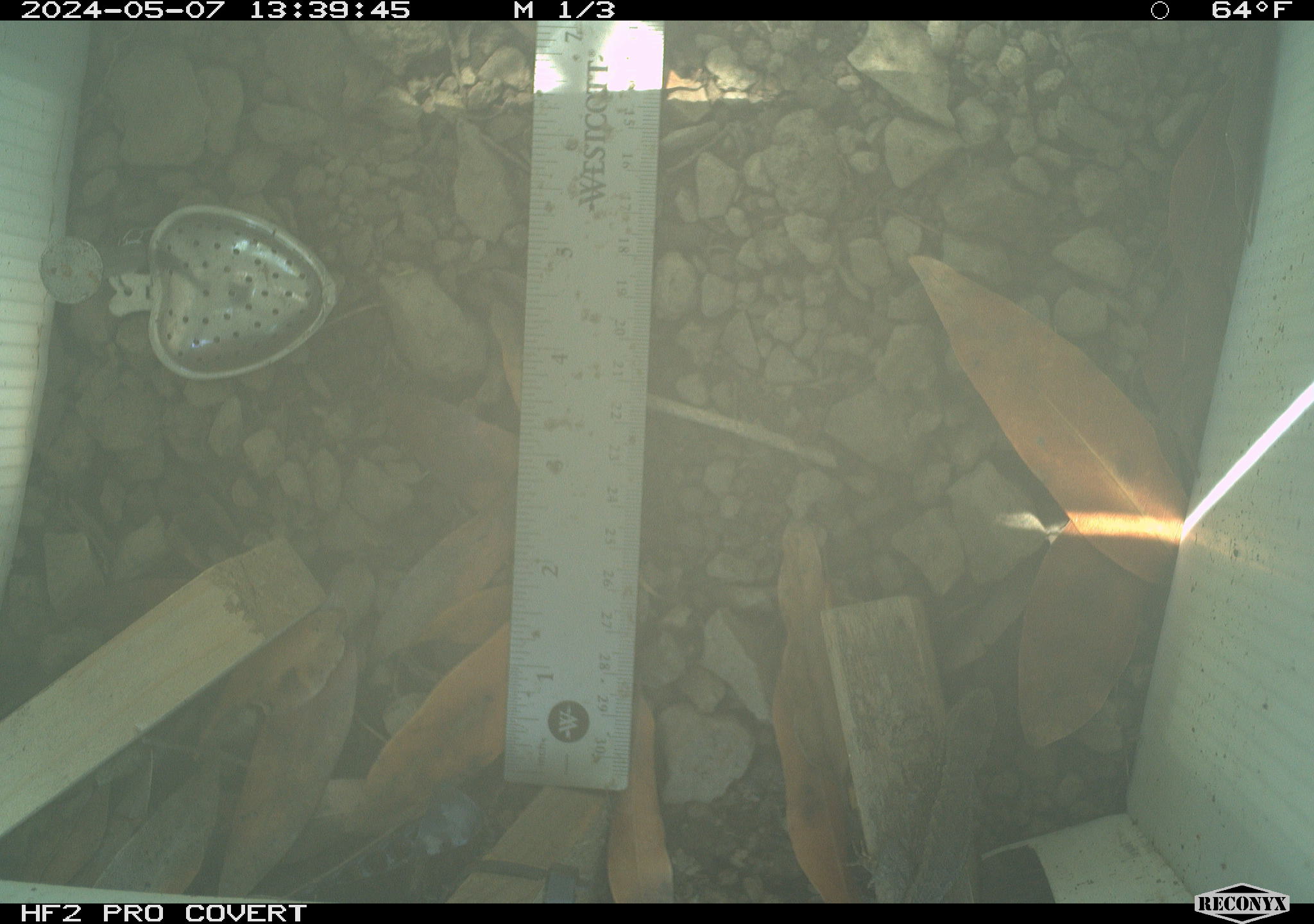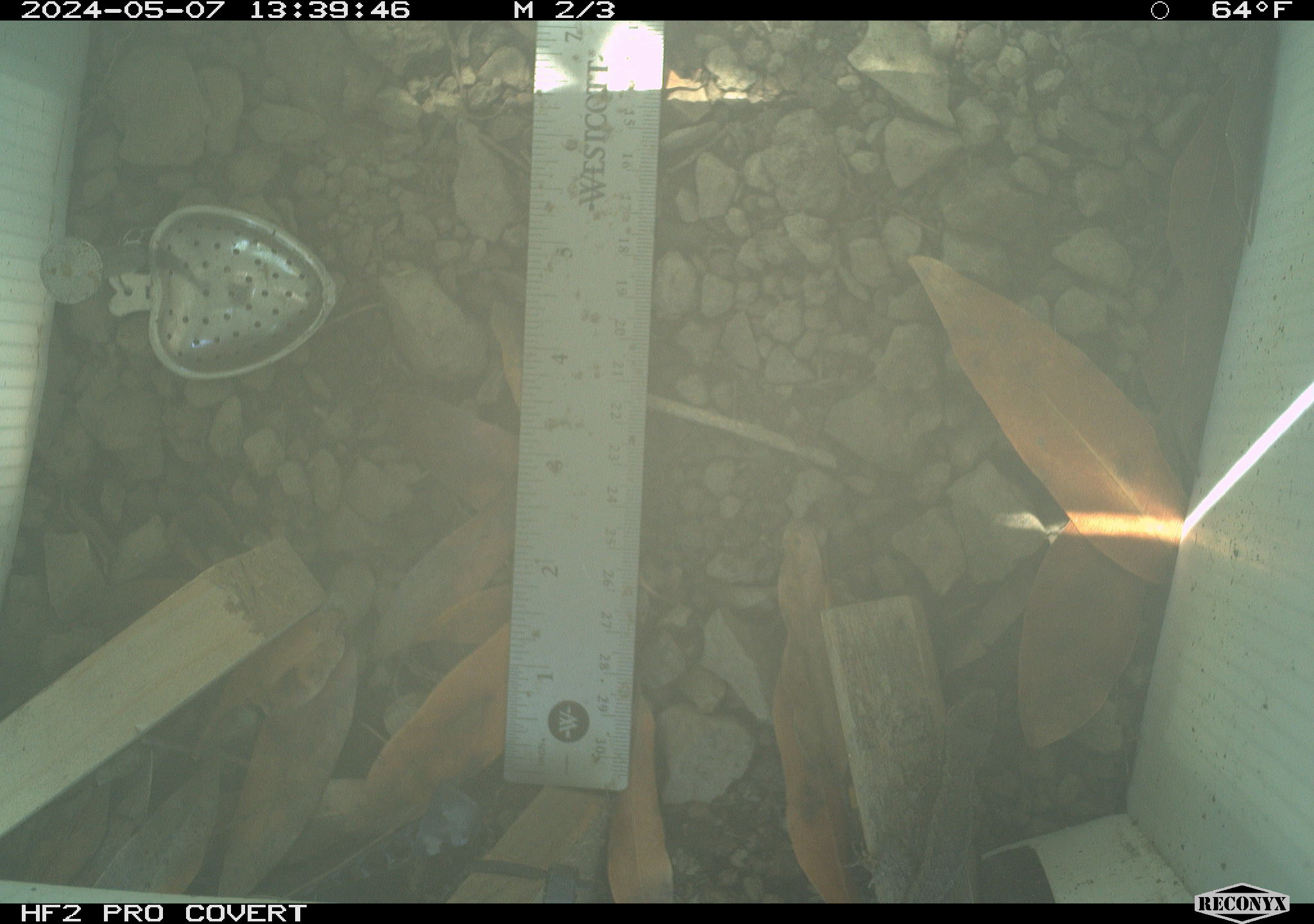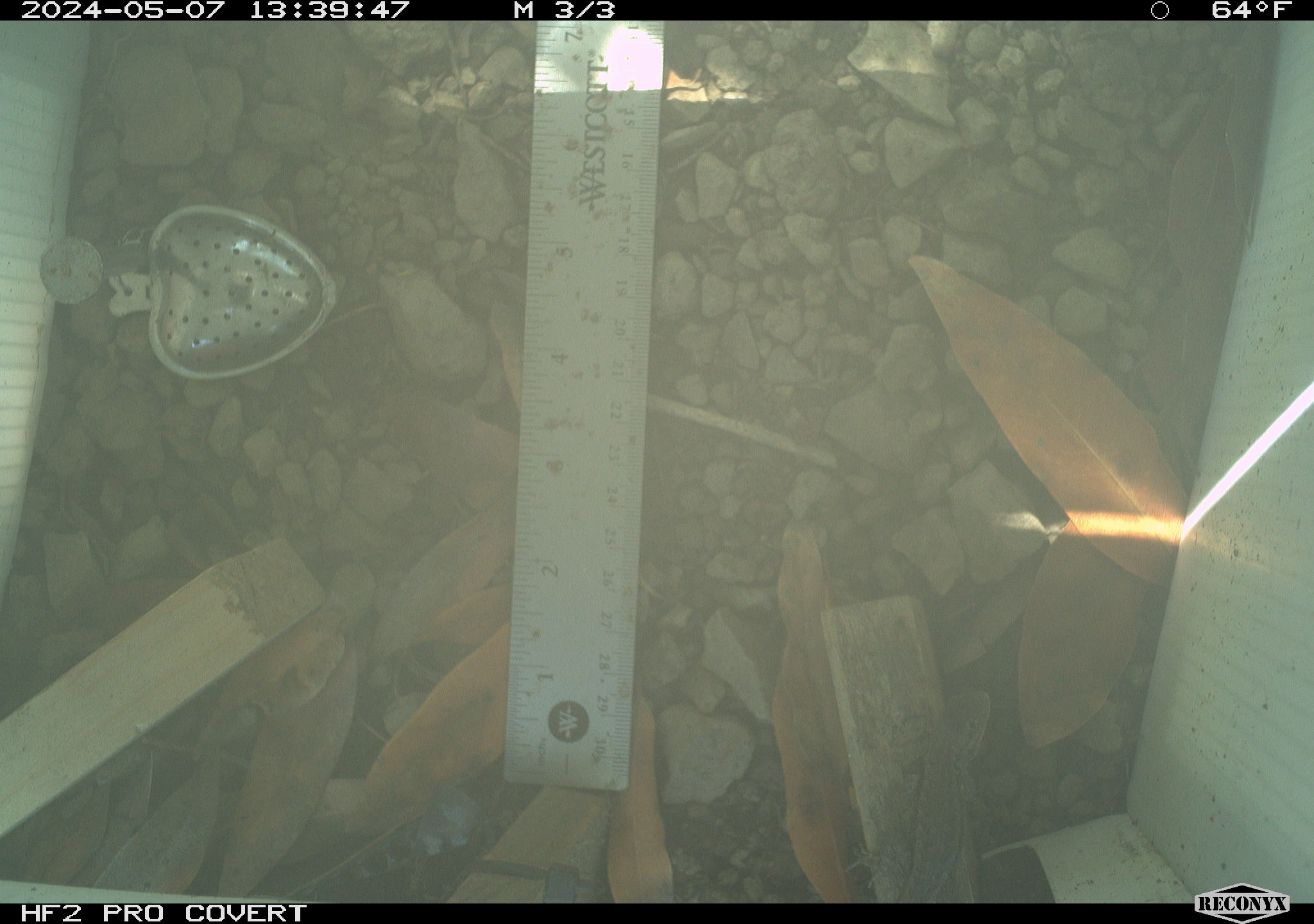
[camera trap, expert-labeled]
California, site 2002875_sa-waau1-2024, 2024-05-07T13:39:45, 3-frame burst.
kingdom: Animalia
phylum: Chordata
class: Reptilia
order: Squamata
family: Phrynosomatidae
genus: Sceloporus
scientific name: Sceloporus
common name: spiny lizards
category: sceloporus species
Sceloporus species (spiny lizards) (Sceloporus).